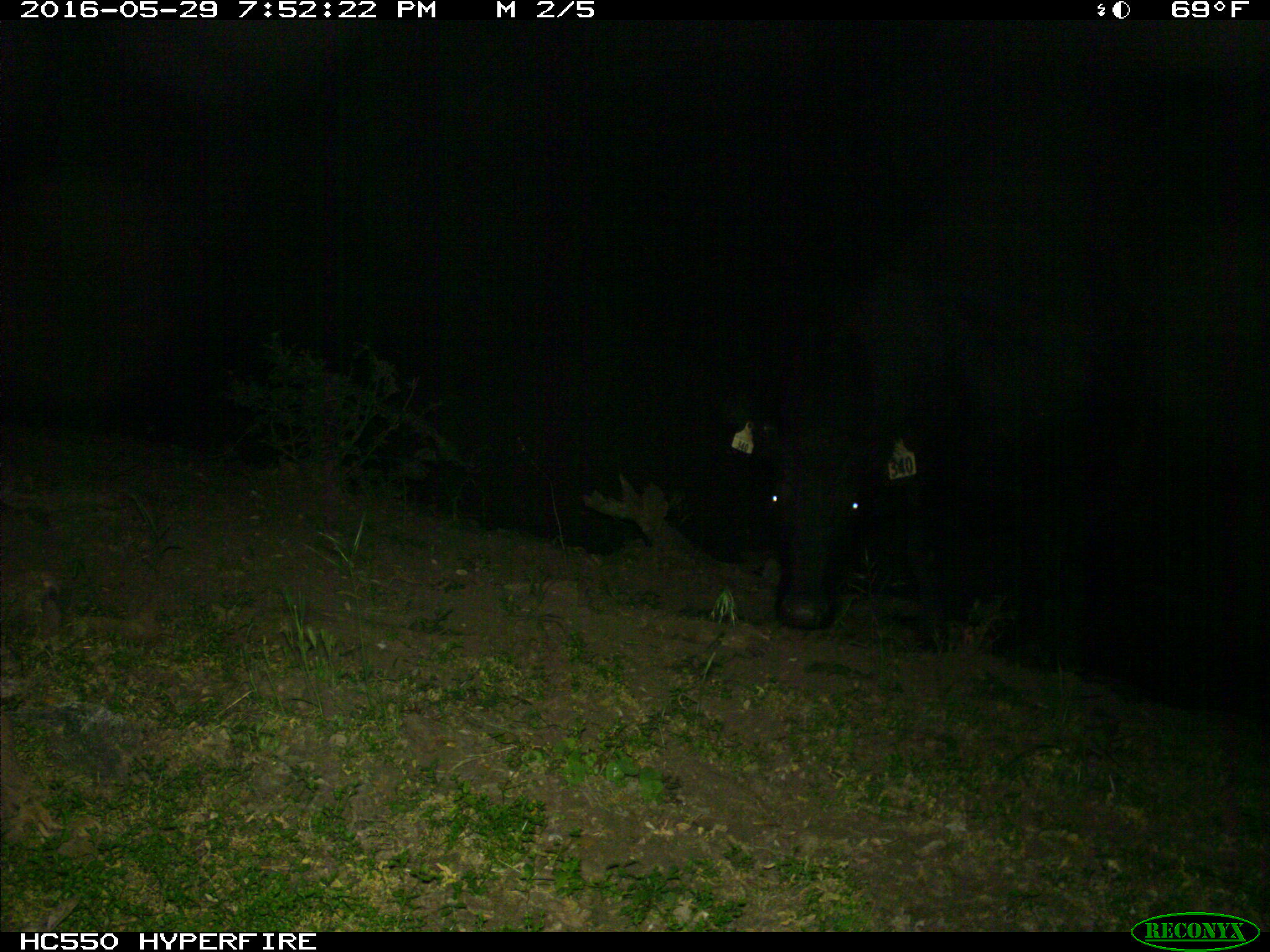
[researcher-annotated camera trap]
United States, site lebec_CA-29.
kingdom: Animalia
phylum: Chordata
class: Mammalia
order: Artiodactyla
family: Bovidae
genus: Bos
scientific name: Bos taurus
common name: domestic cow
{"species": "Bos taurus (domestic cow)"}